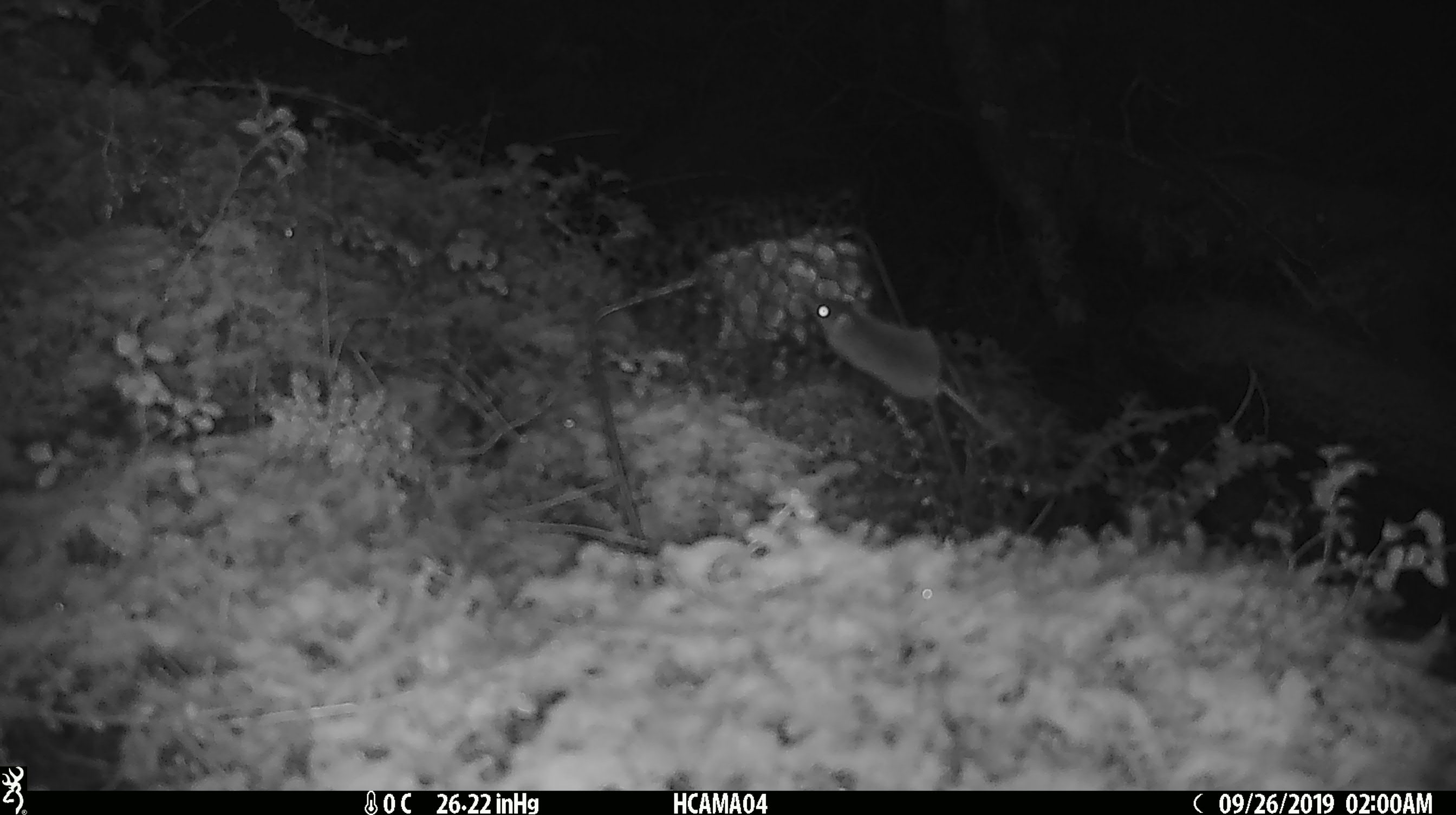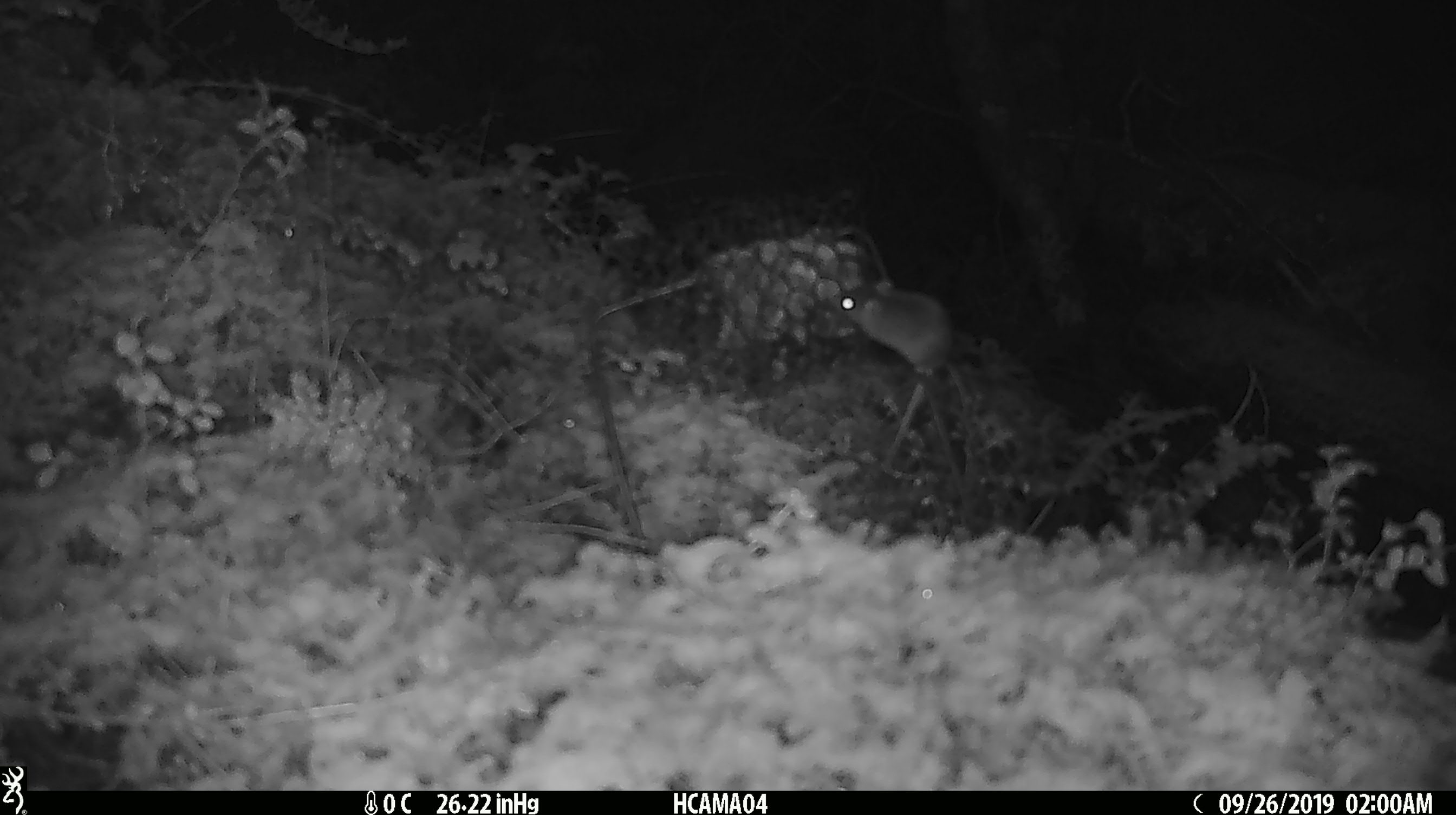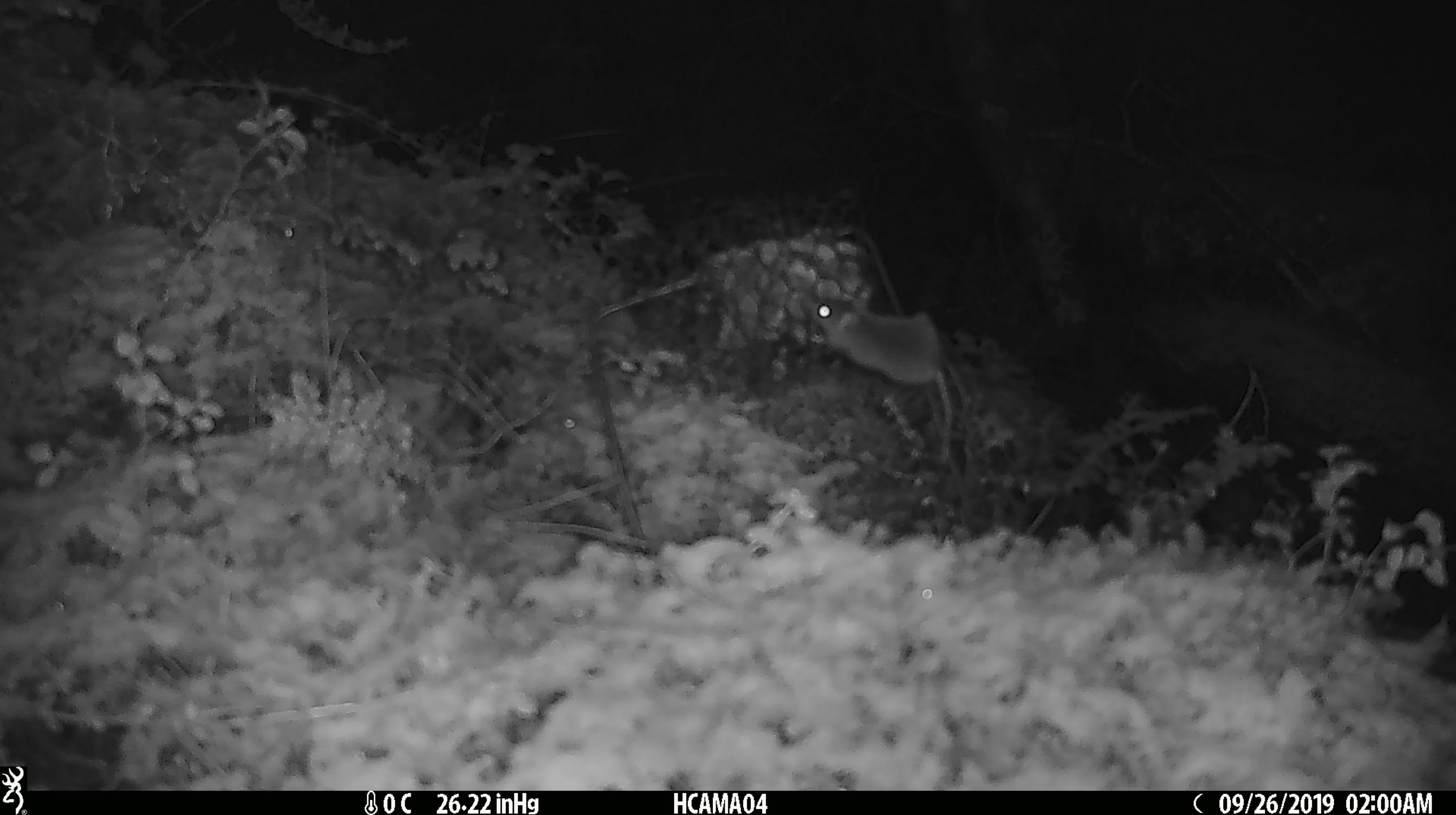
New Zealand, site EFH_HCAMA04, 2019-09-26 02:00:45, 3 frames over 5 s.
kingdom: Animalia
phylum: Chordata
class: Mammalia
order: Rodentia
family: Muridae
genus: Mus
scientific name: Mus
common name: mouse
Mouse (Mus).